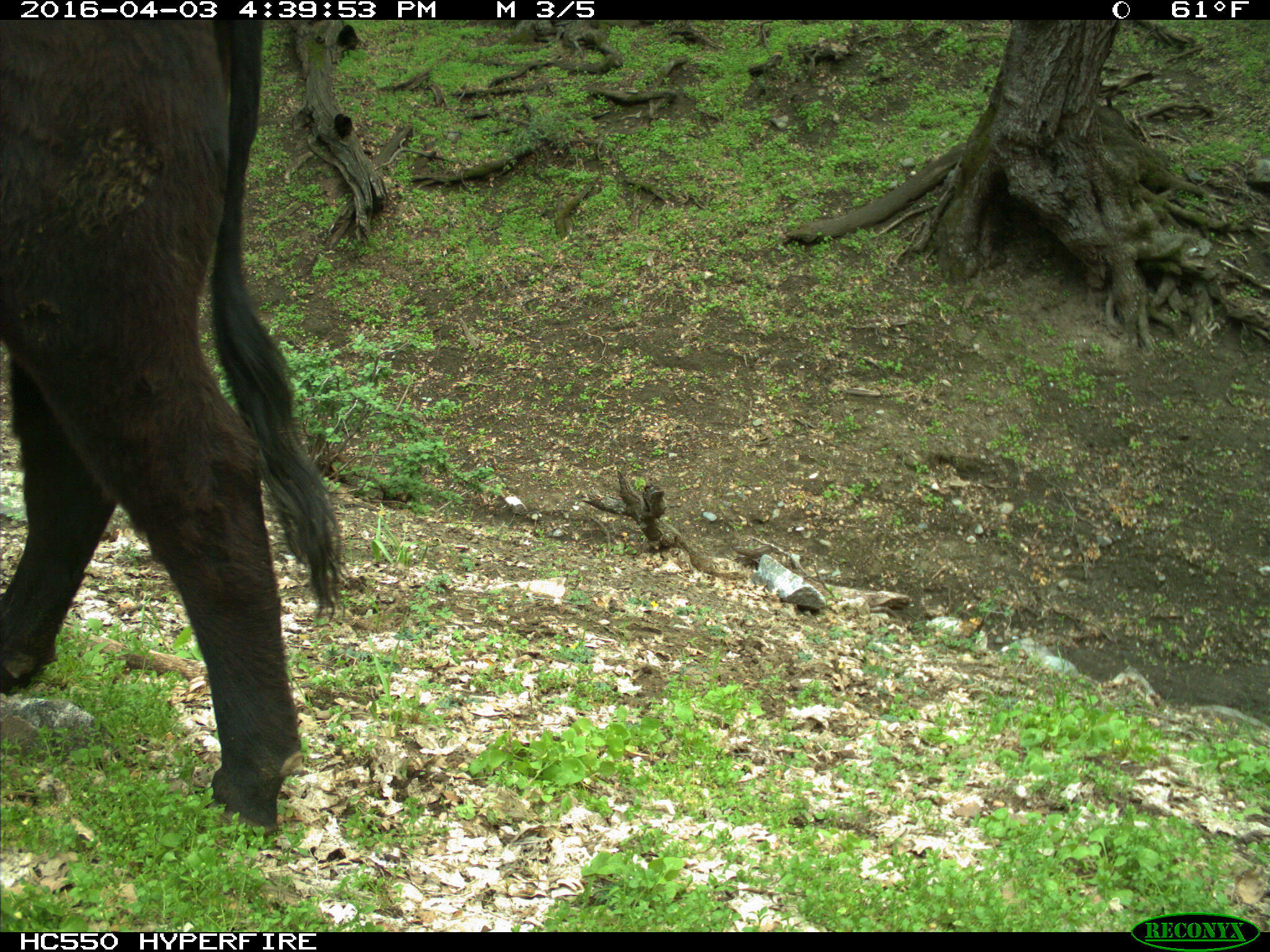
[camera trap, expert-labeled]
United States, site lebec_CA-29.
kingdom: Animalia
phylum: Chordata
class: Mammalia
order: Artiodactyla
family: Bovidae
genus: Bos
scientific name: Bos taurus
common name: domestic cow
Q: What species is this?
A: Bos taurus (domestic cow).